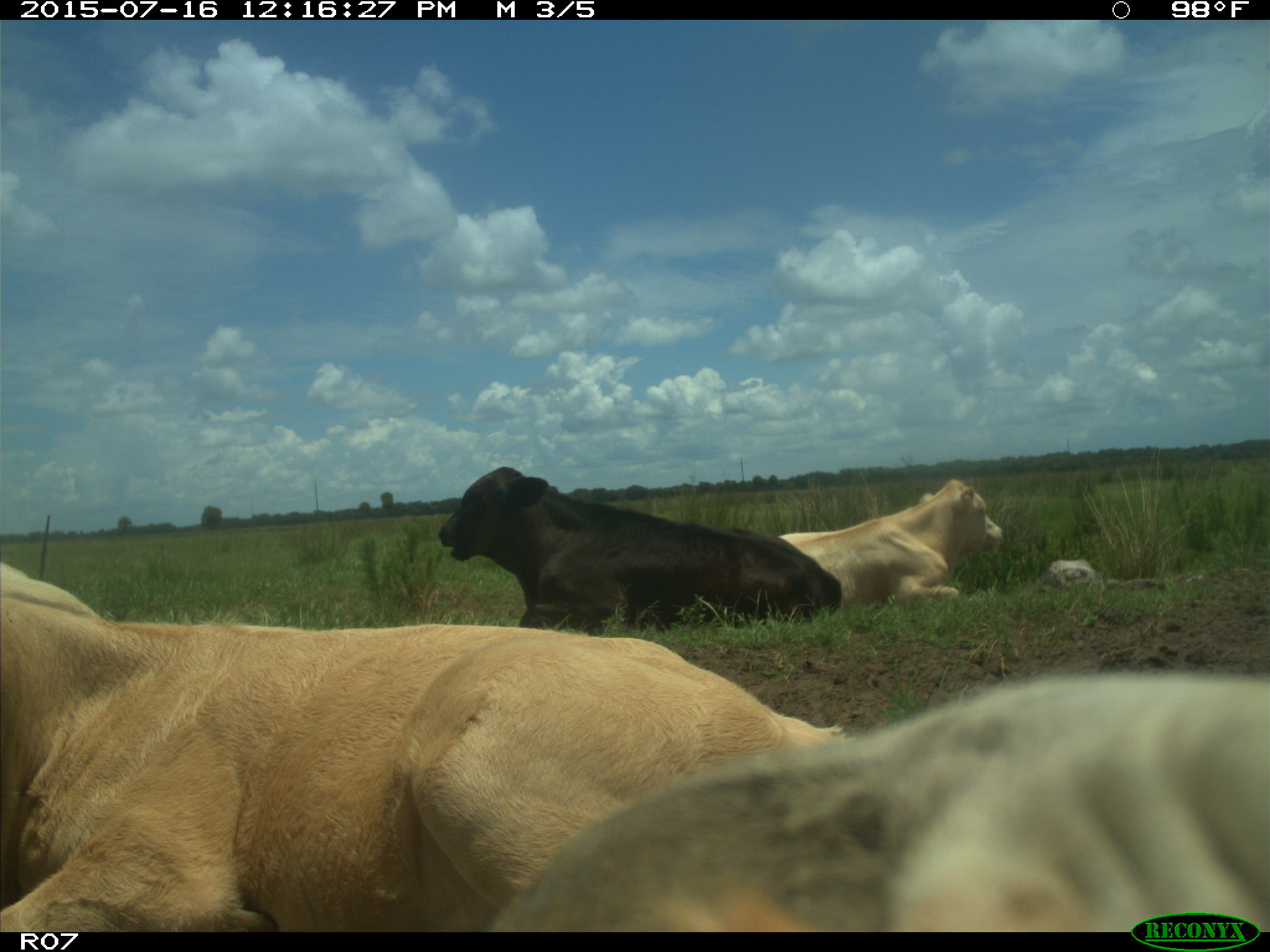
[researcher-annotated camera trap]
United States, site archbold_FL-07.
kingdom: Animalia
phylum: Chordata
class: Mammalia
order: Artiodactyla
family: Bovidae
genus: Bos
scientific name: Bos taurus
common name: domestic cow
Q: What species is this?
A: Bos taurus (domestic cow).